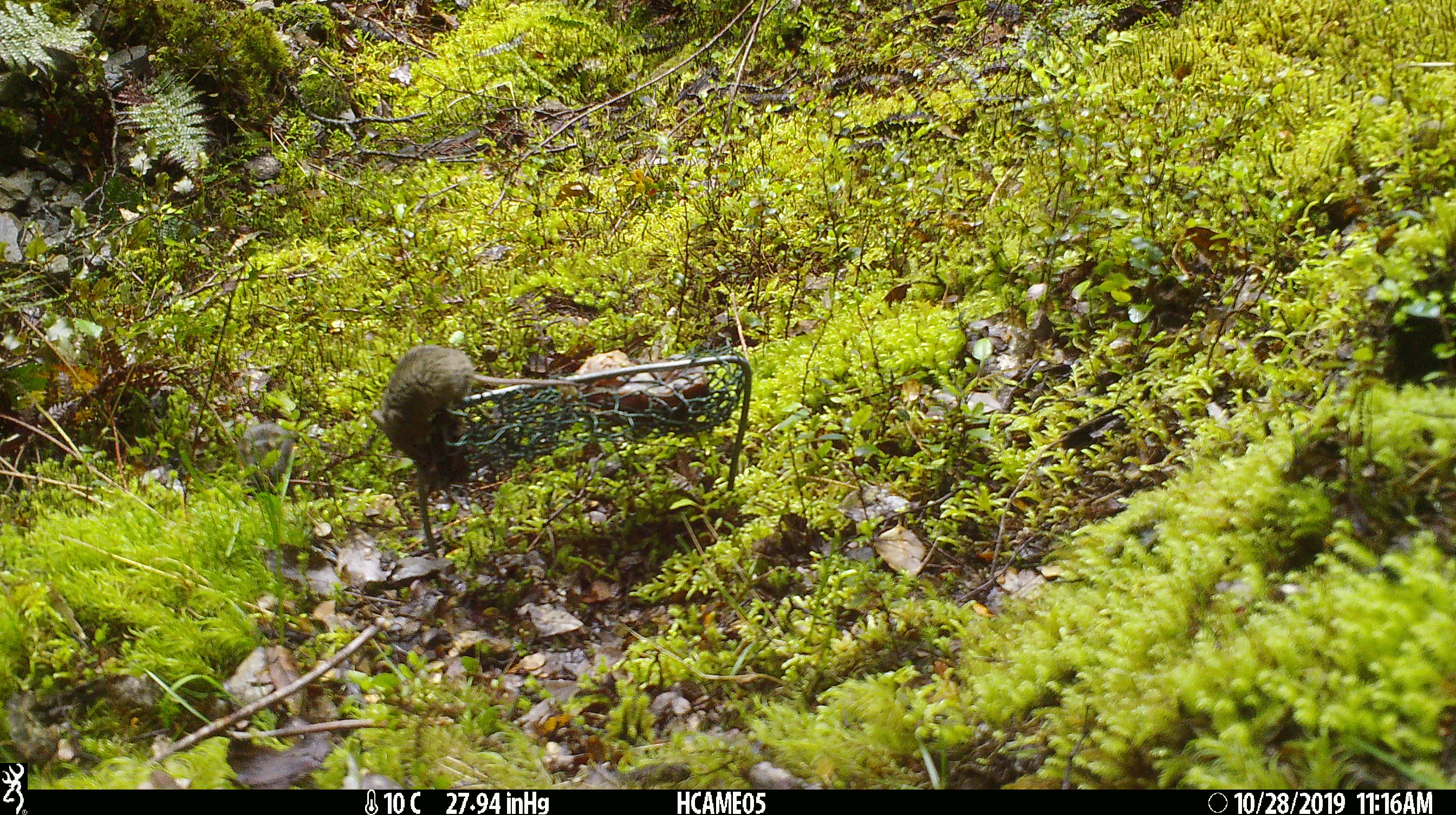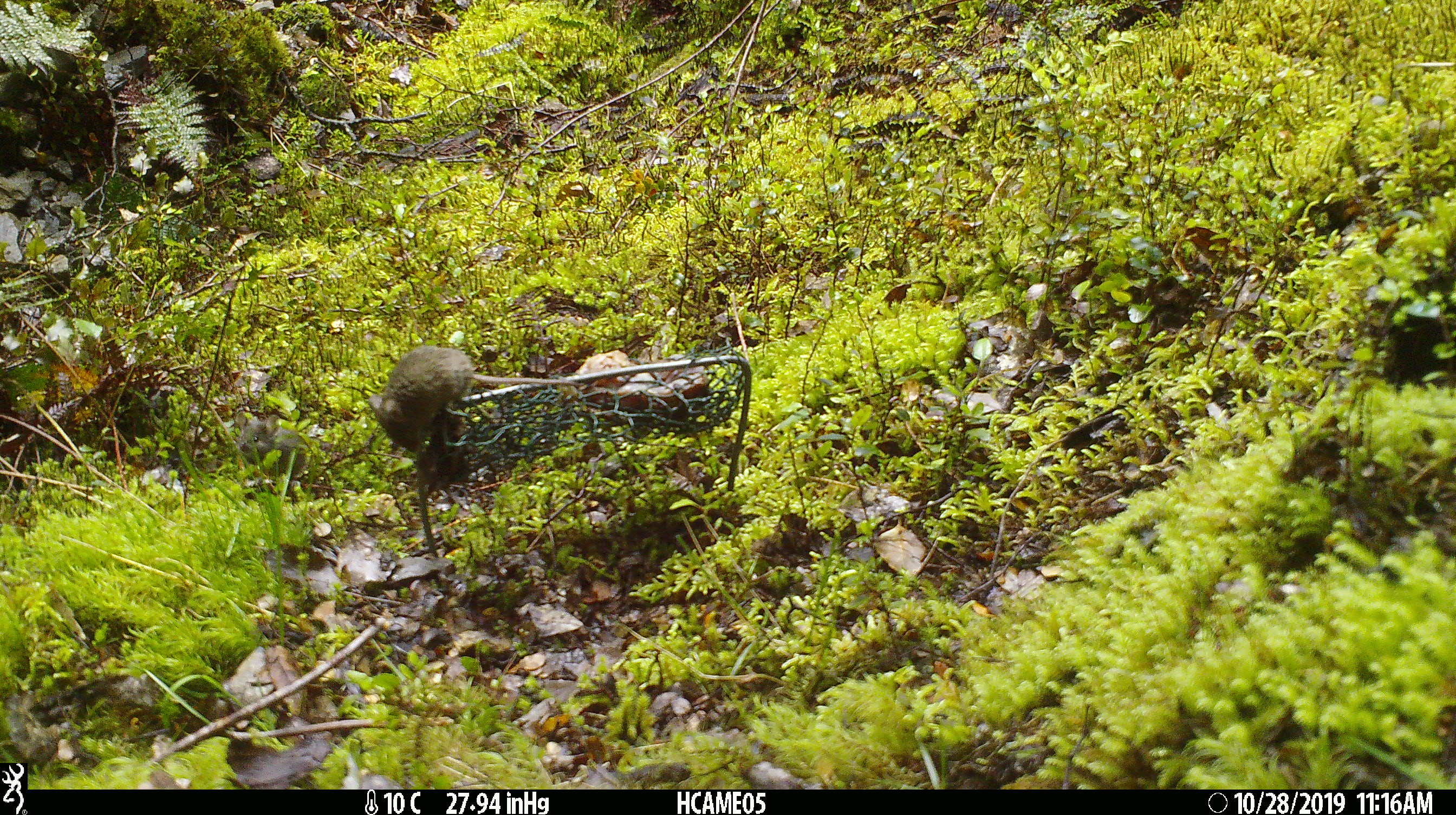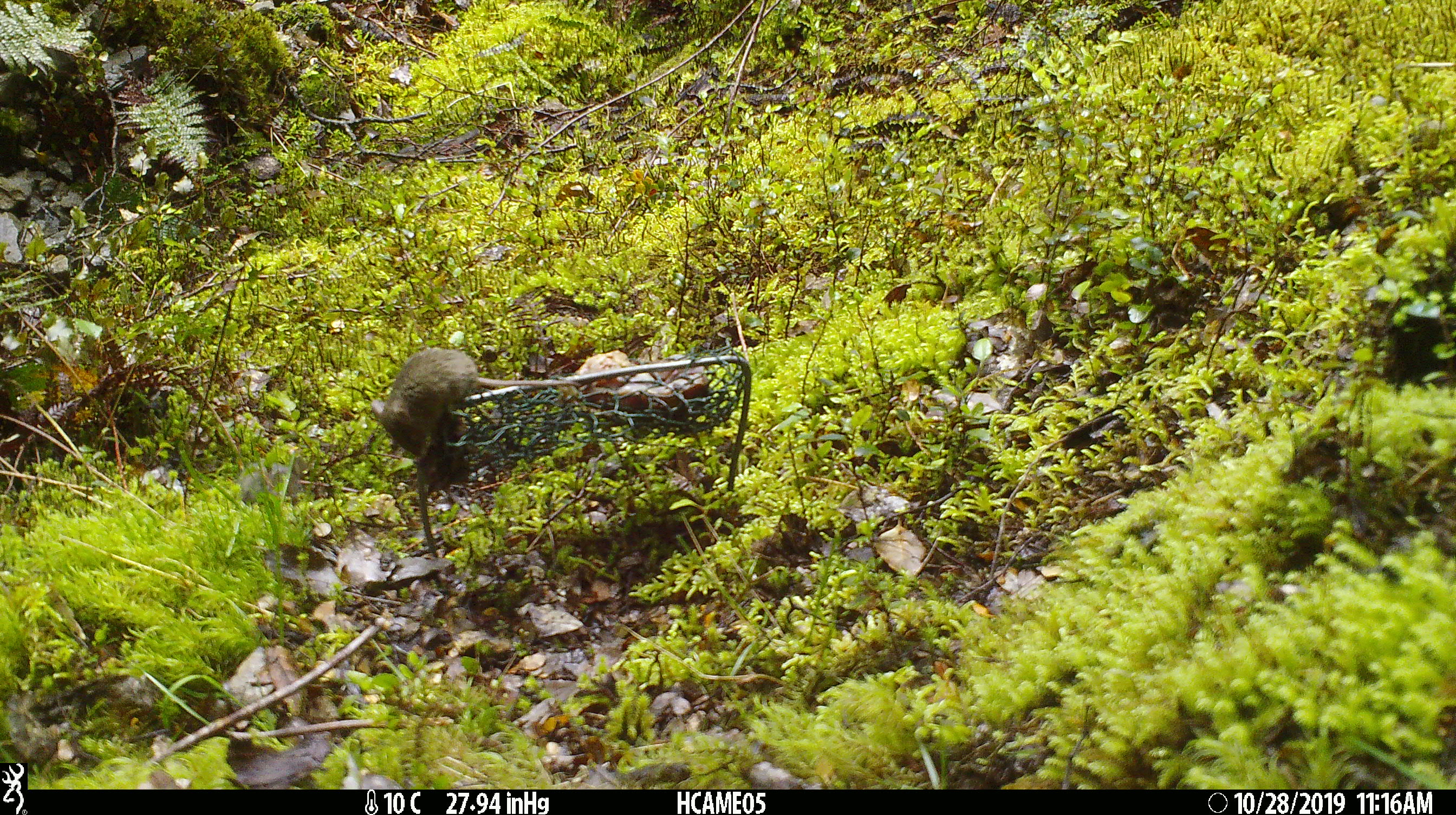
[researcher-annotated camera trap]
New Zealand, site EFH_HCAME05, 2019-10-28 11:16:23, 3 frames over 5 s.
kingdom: Animalia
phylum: Chordata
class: Mammalia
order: Rodentia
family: Muridae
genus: Mus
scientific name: Mus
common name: mouse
Mouse (Mus).